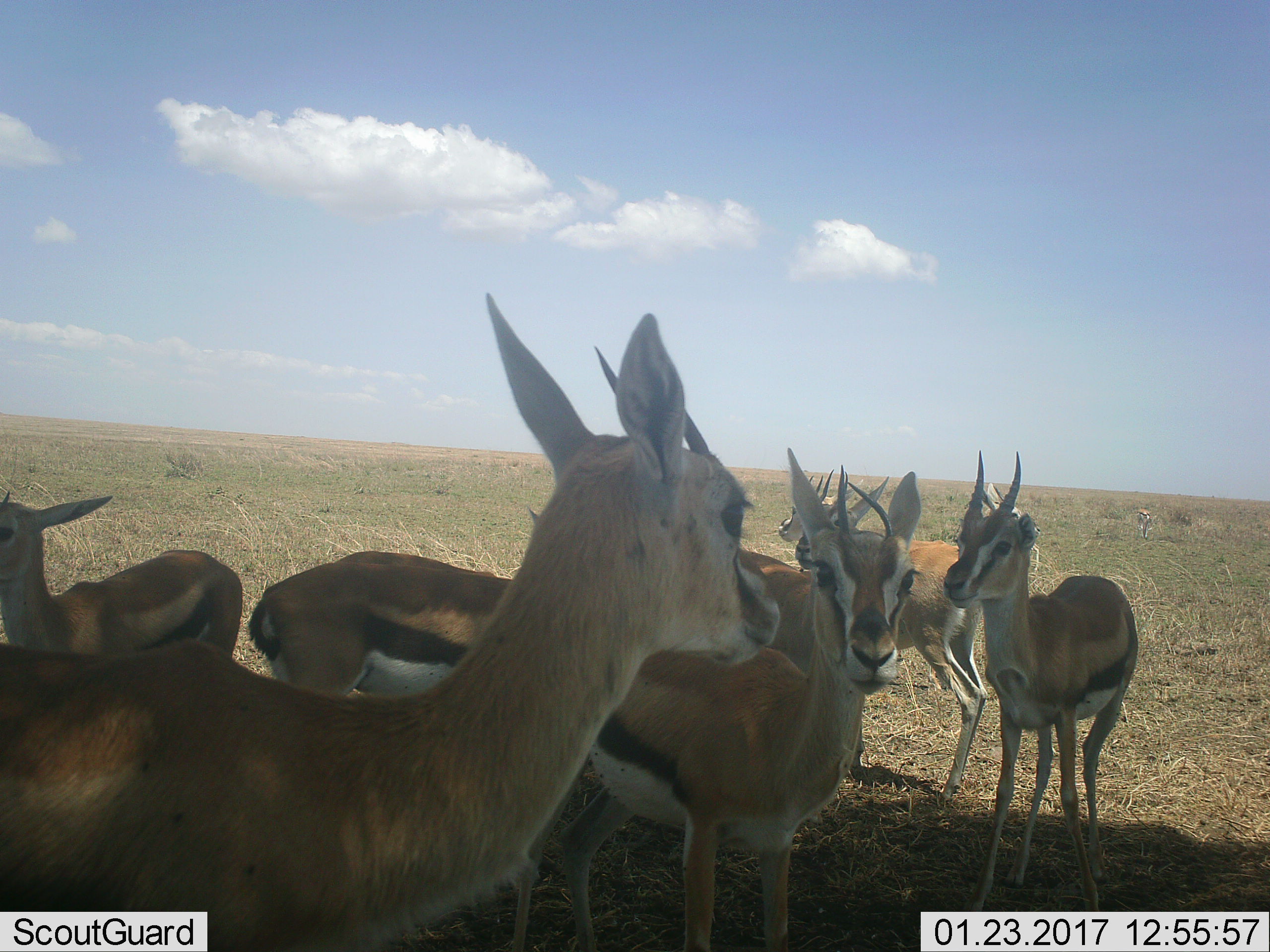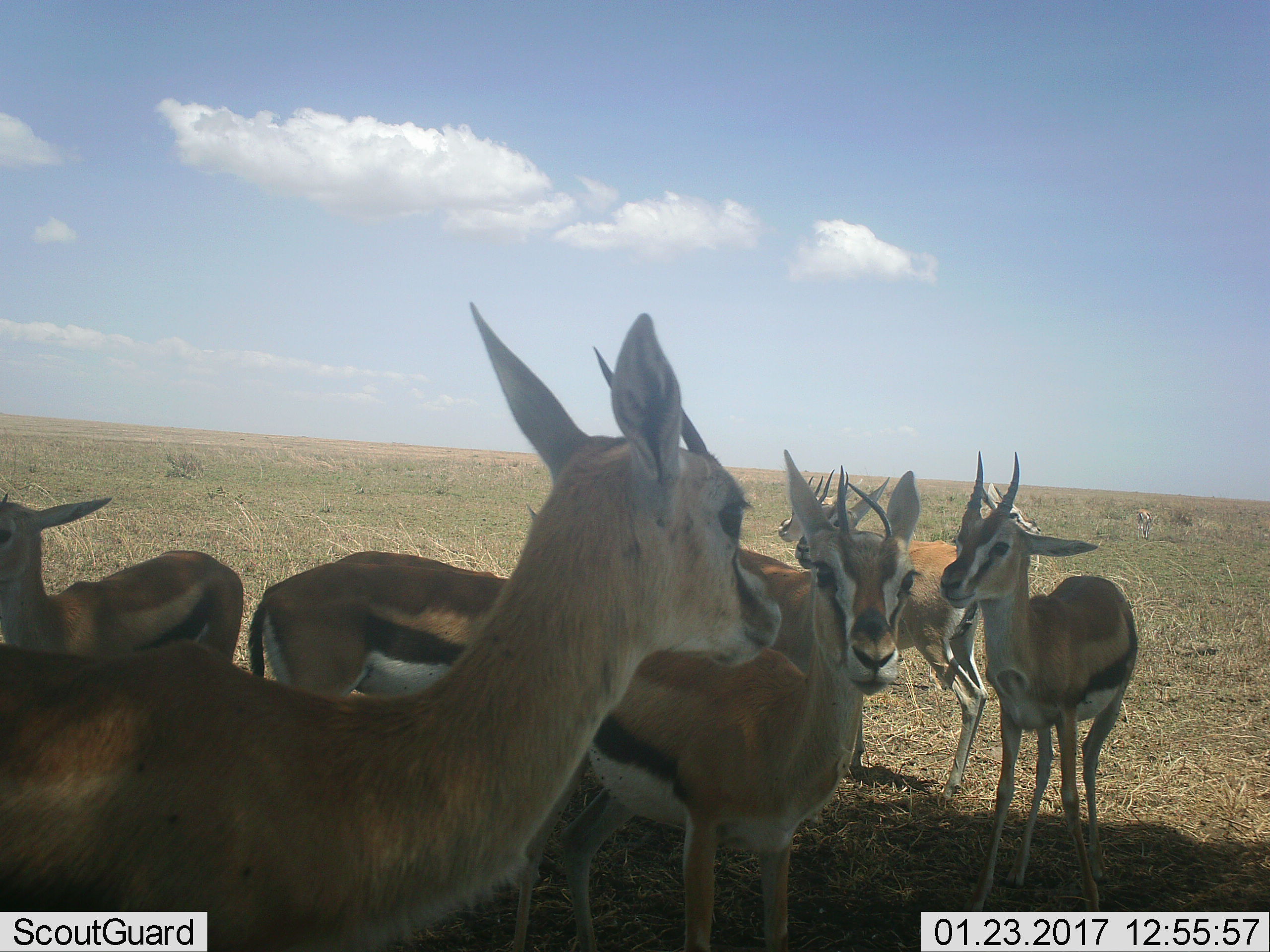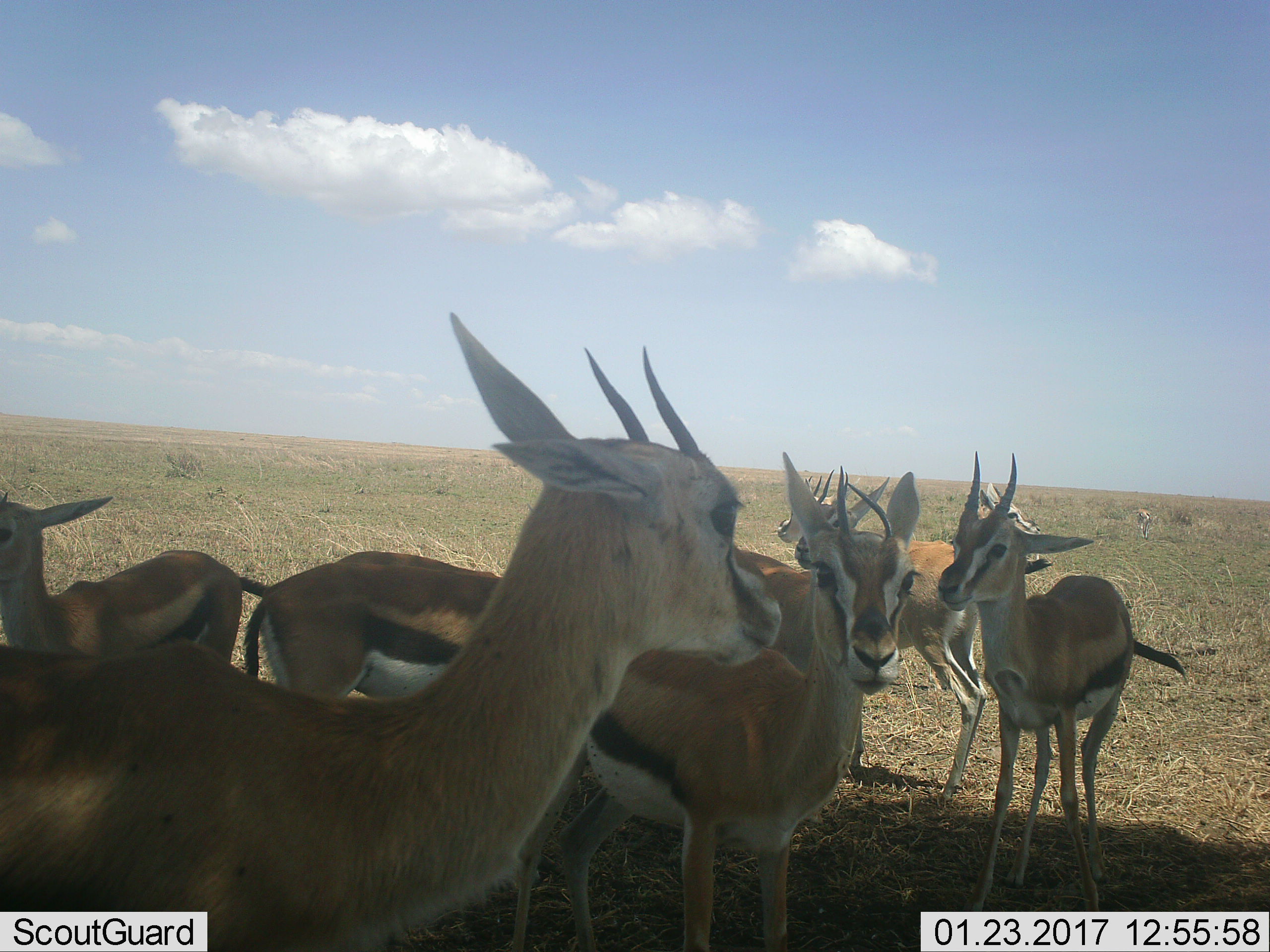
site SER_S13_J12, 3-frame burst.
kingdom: Animalia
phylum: Chordata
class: Mammalia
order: Artiodactyla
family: Bovidae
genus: Eudorcas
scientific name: Eudorcas thomsonii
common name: thomson's gazelle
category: gazellethomsons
Gazellethomsons (thomson's gazelle) (Eudorcas thomsonii), count 7. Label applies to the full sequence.